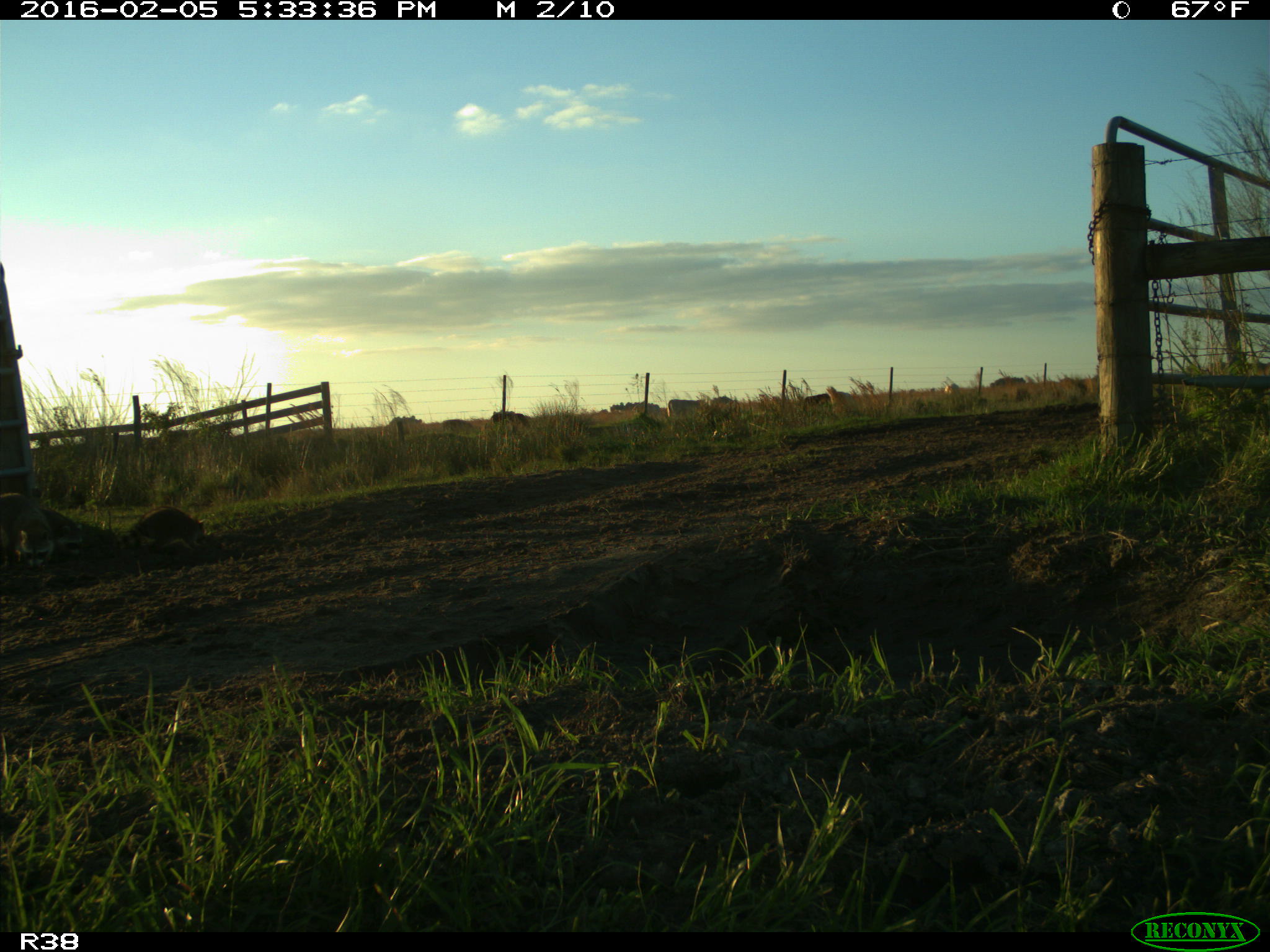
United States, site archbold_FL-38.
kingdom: Animalia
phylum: Chordata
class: Mammalia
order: Carnivora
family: Procyonidae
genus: Procyon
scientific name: Procyon lotor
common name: common raccoon